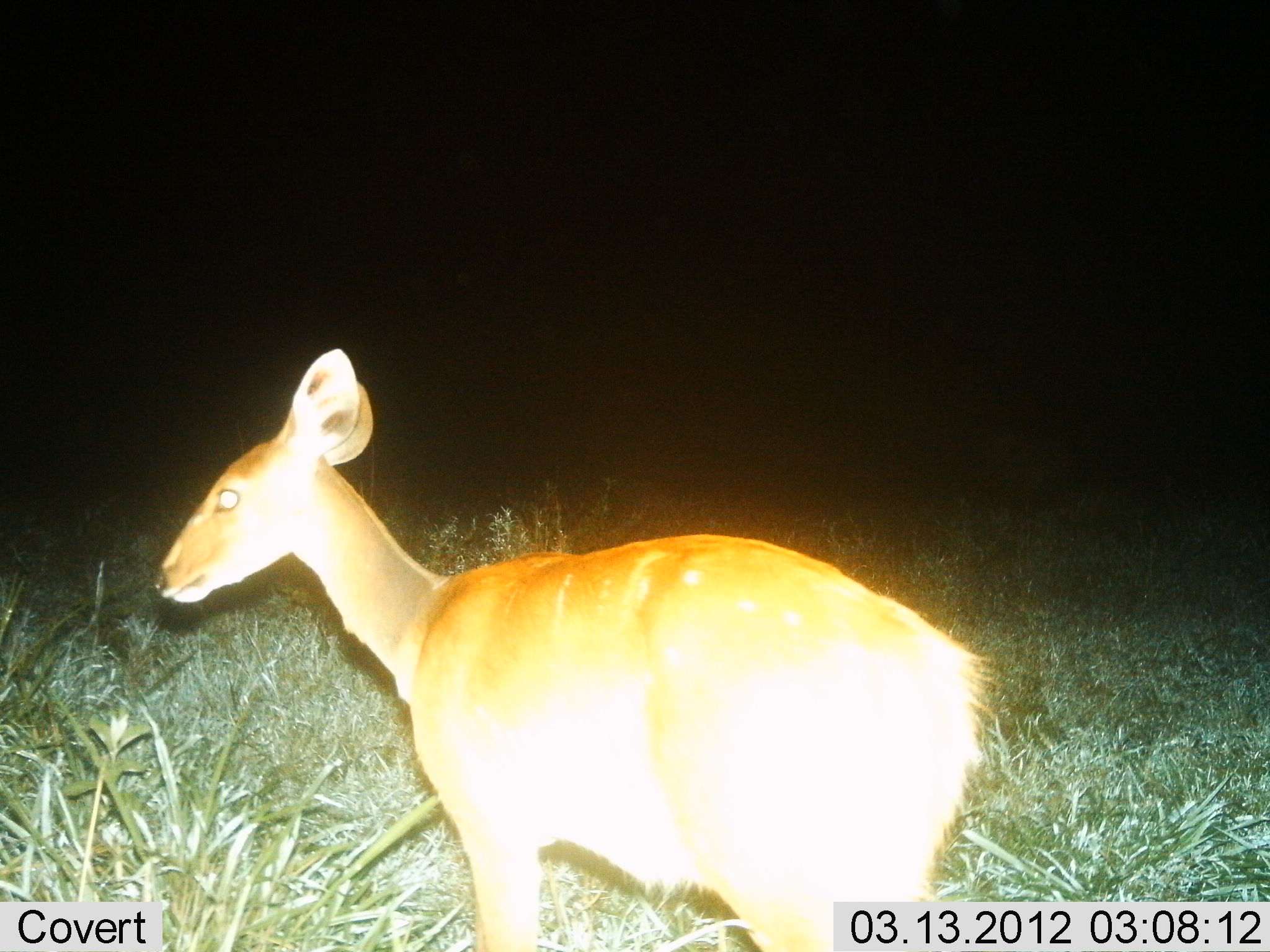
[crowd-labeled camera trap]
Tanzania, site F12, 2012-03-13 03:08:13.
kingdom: Animalia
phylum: Chordata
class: Mammalia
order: Artiodactyla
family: Bovidae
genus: Redunca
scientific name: Redunca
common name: reedbuck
Reedbuck (Redunca), count 1. Behavior (volunteer vote fractions): standing 89%, resting 0%, moving 11%, interacting 0%. Young present (vote fraction): 0%. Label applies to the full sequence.